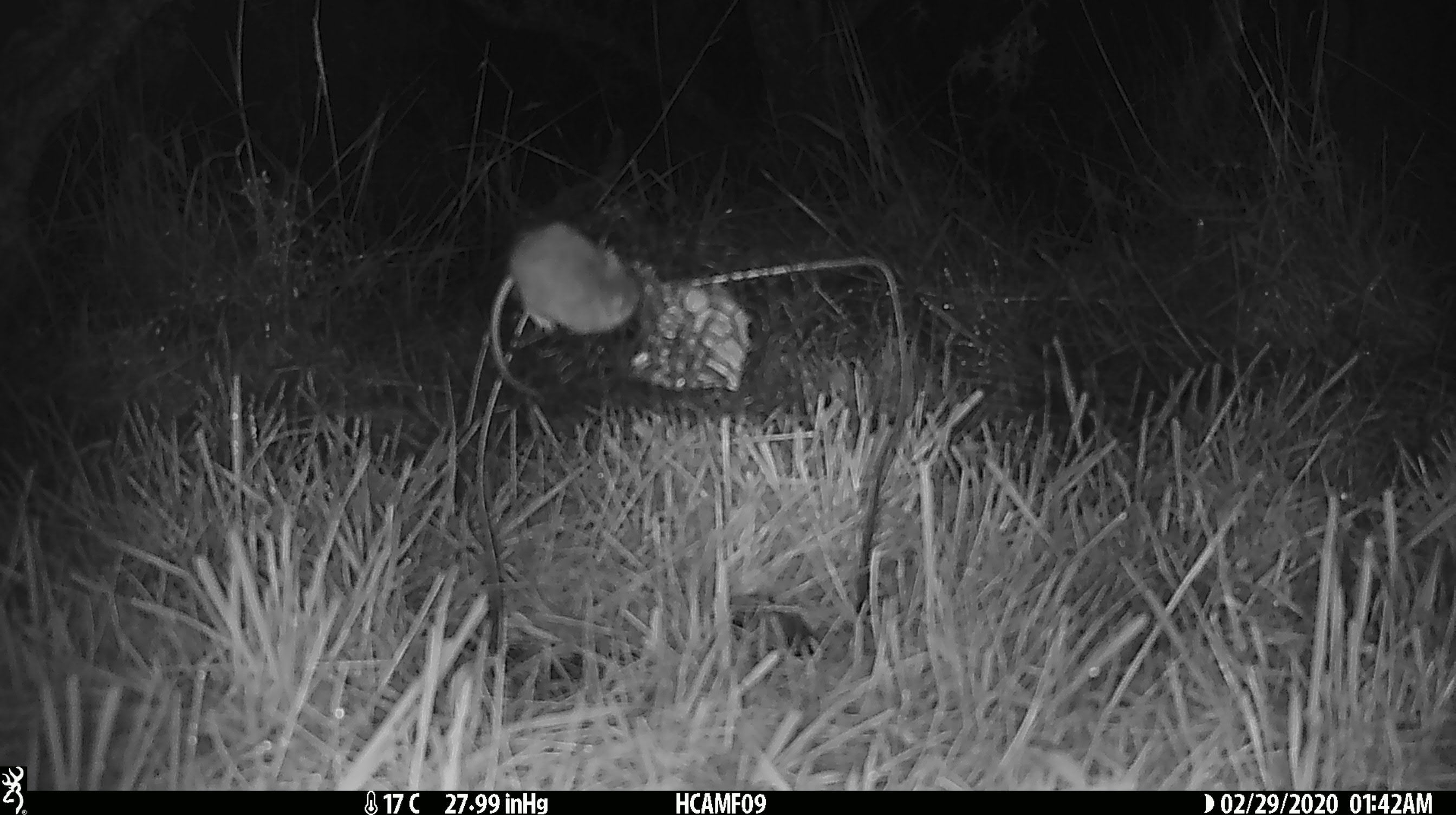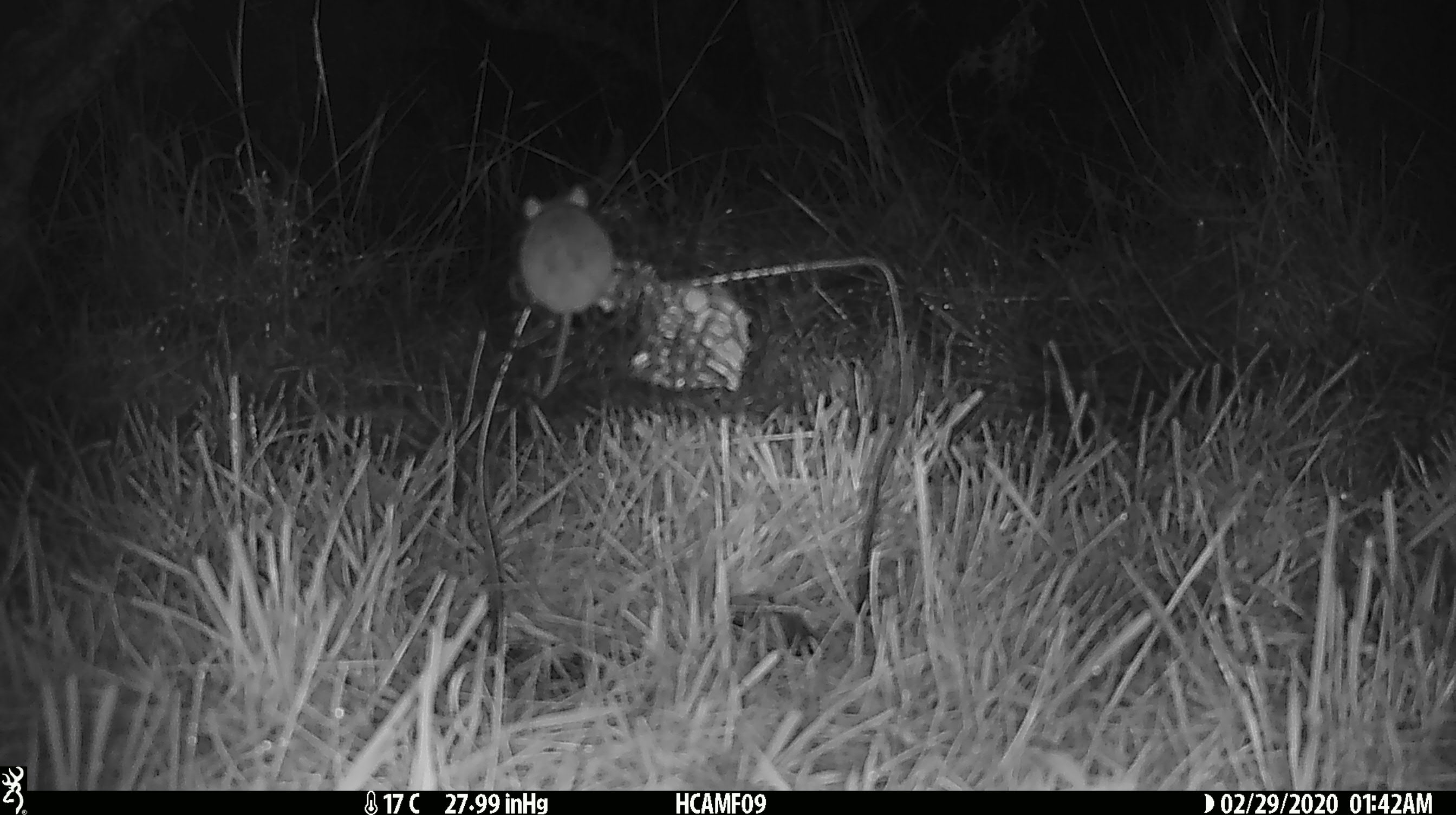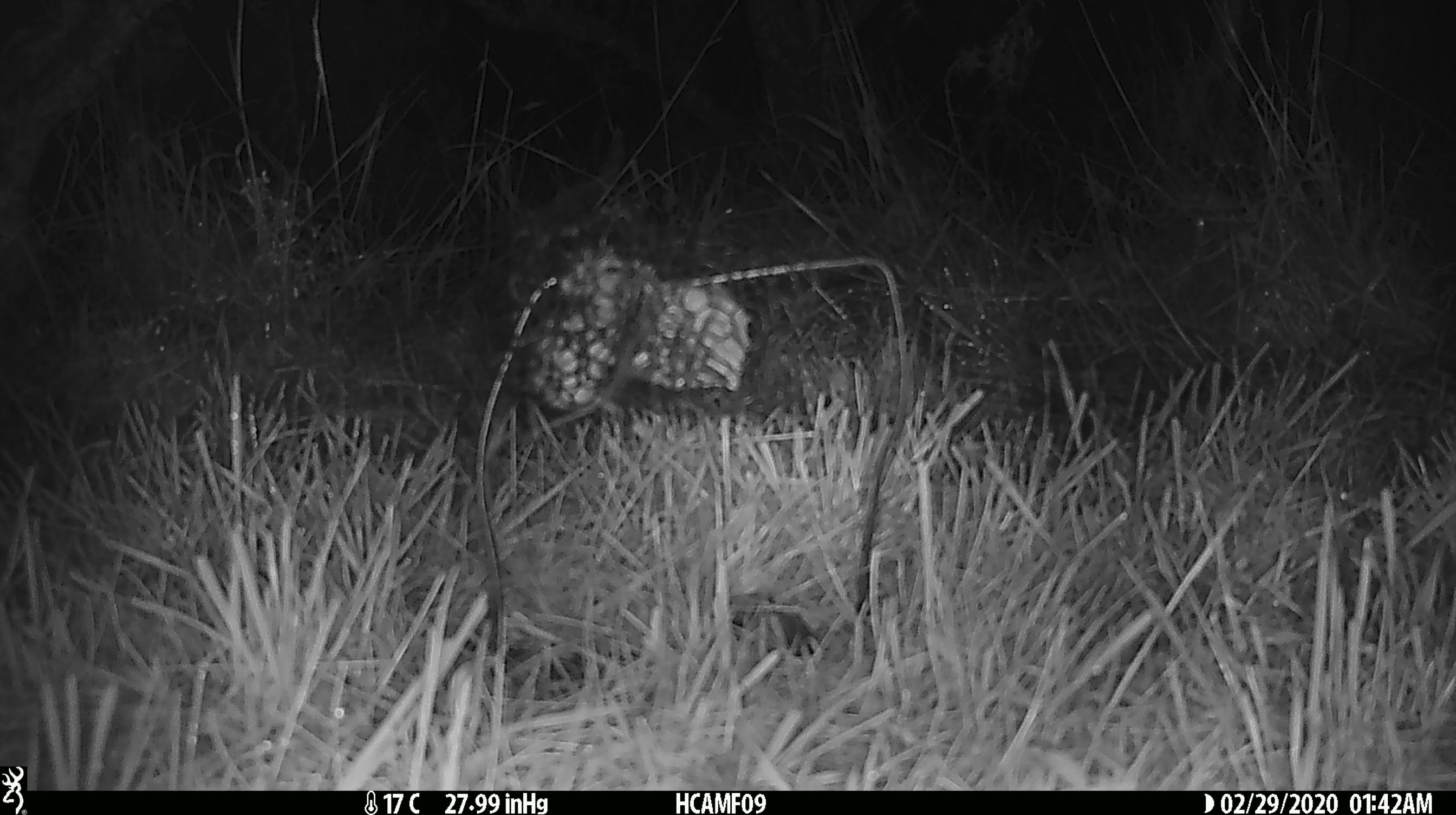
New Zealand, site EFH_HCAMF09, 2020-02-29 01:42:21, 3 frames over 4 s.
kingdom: Animalia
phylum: Chordata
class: Mammalia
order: Rodentia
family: Muridae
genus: Mus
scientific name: Mus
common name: mouse